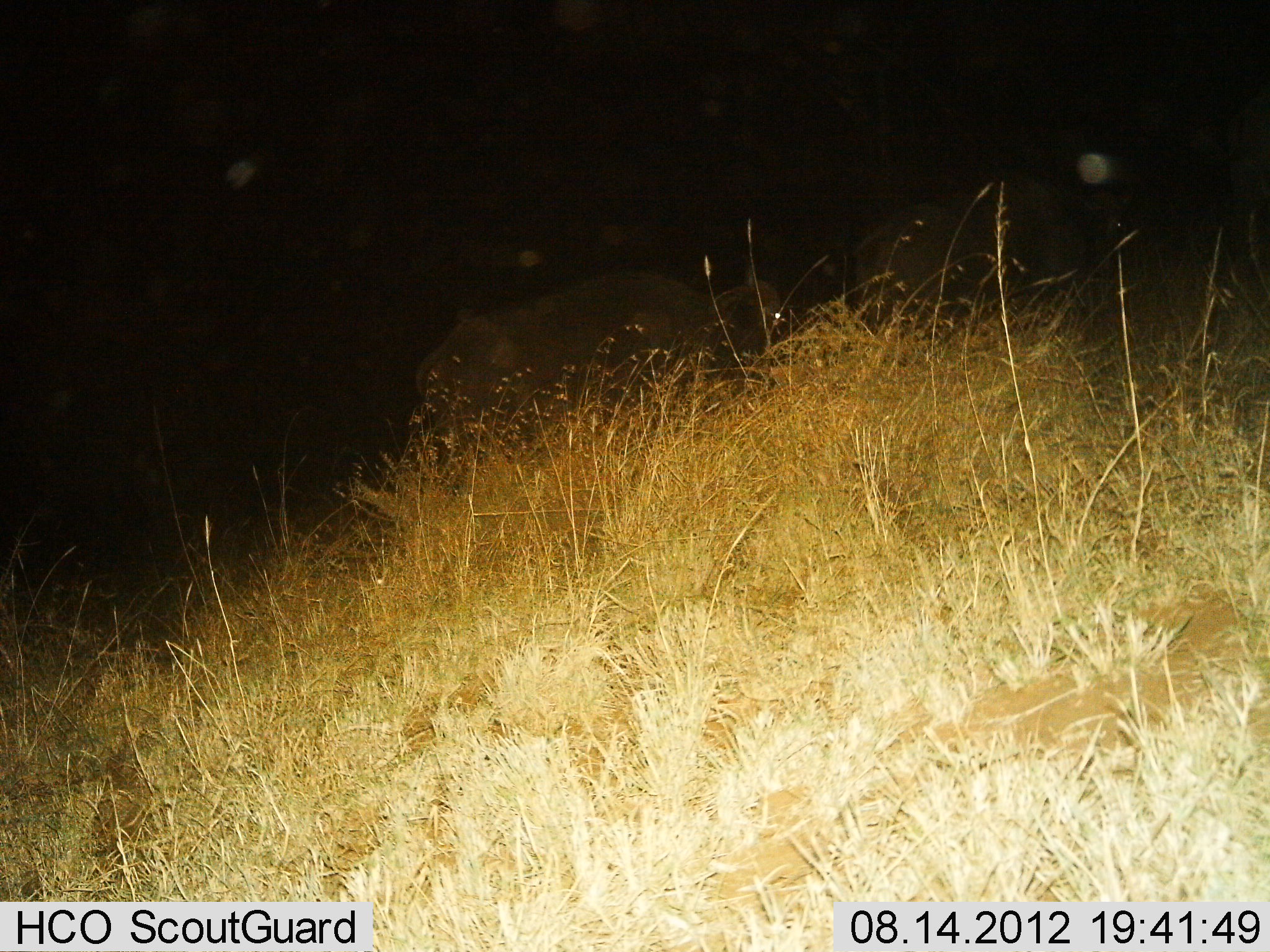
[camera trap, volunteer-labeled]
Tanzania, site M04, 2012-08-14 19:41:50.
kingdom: Animalia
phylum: Chordata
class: Mammalia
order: Artiodactyla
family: Bovidae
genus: Syncerus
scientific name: Syncerus caffer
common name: cape buffalo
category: buffalo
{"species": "buffalo (cape buffalo) (Syncerus caffer)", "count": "2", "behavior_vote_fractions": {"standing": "0%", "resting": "0%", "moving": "100%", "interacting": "0%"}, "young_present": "0%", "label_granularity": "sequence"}